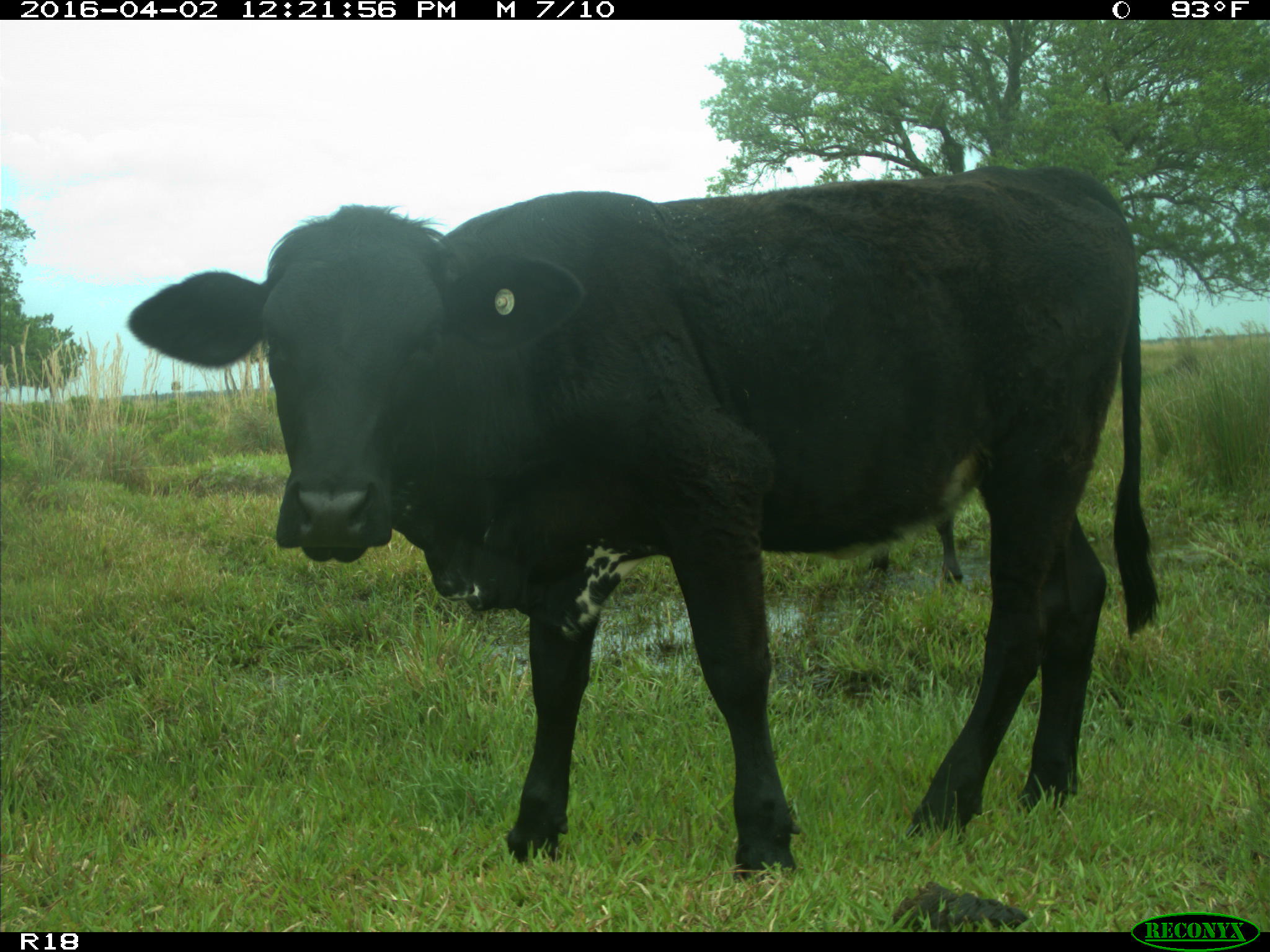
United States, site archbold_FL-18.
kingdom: Animalia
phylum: Chordata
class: Mammalia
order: Artiodactyla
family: Bovidae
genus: Bos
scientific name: Bos taurus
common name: domestic cow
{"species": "Bos taurus (domestic cow)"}